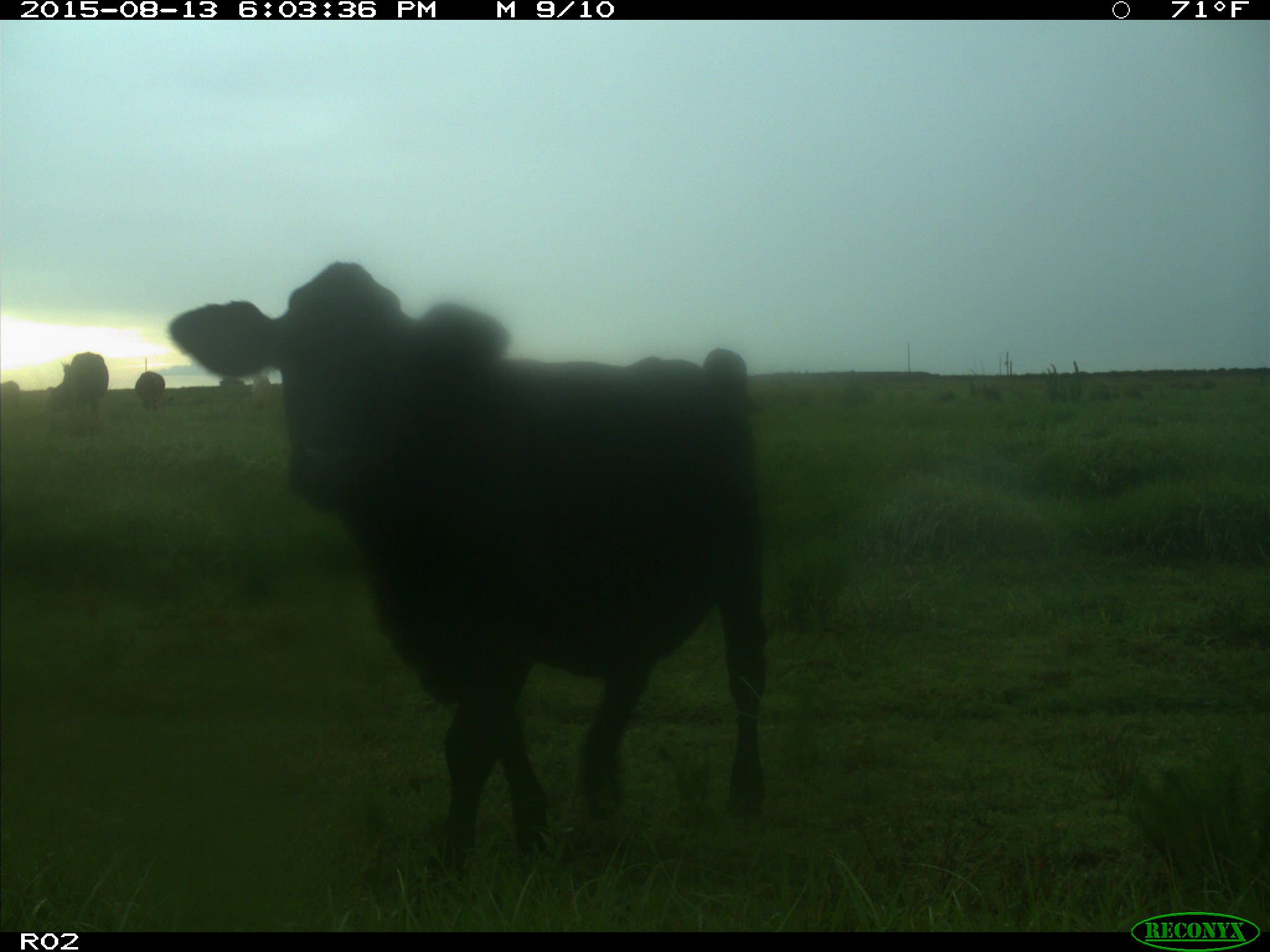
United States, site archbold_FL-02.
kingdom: Animalia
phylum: Chordata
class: Mammalia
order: Artiodactyla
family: Bovidae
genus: Bos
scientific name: Bos taurus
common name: domestic cow